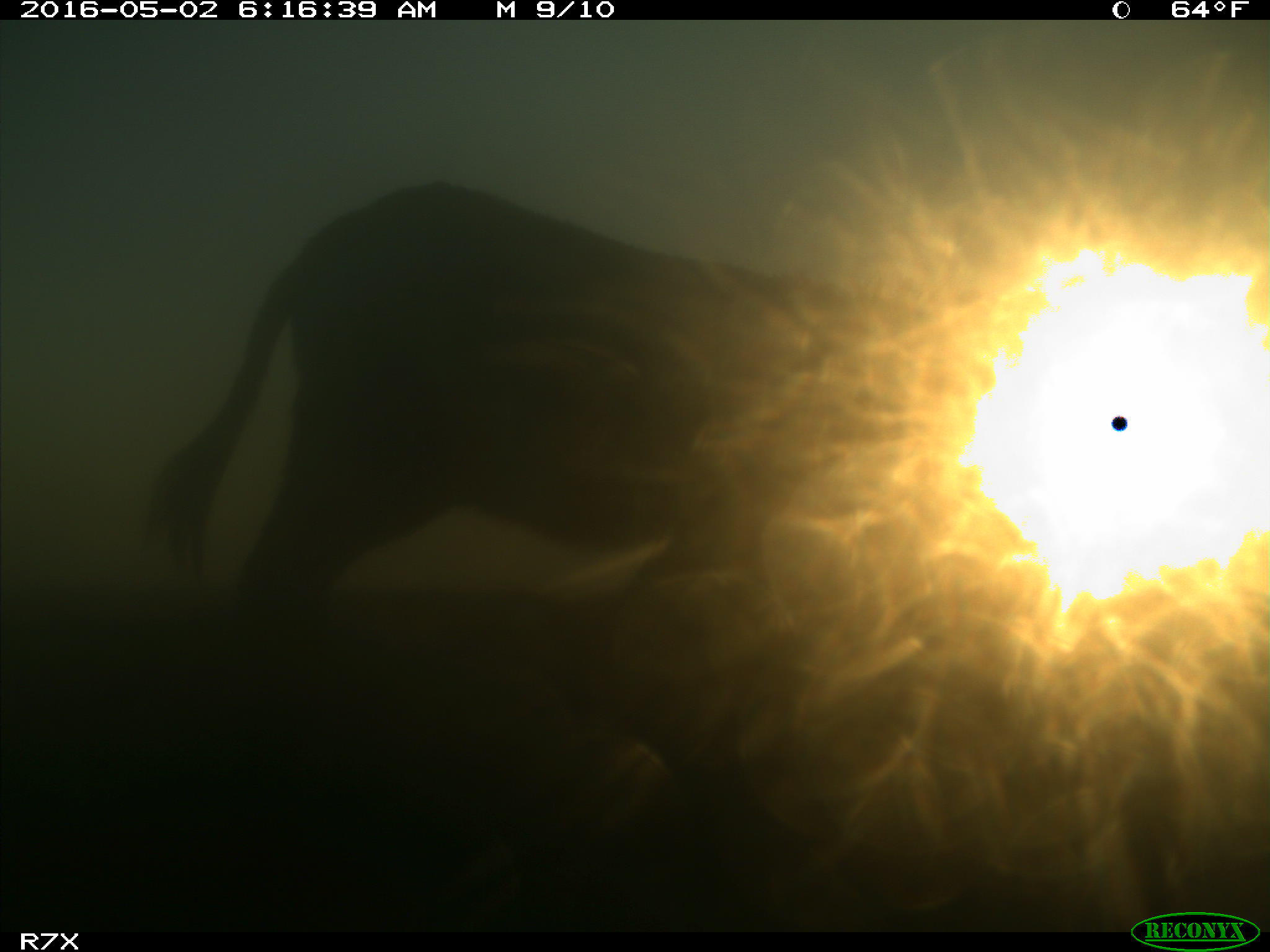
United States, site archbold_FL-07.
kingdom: Animalia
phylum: Chordata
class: Mammalia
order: Artiodactyla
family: Bovidae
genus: Bos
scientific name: Bos taurus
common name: domestic cow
Bos taurus (domestic cow).